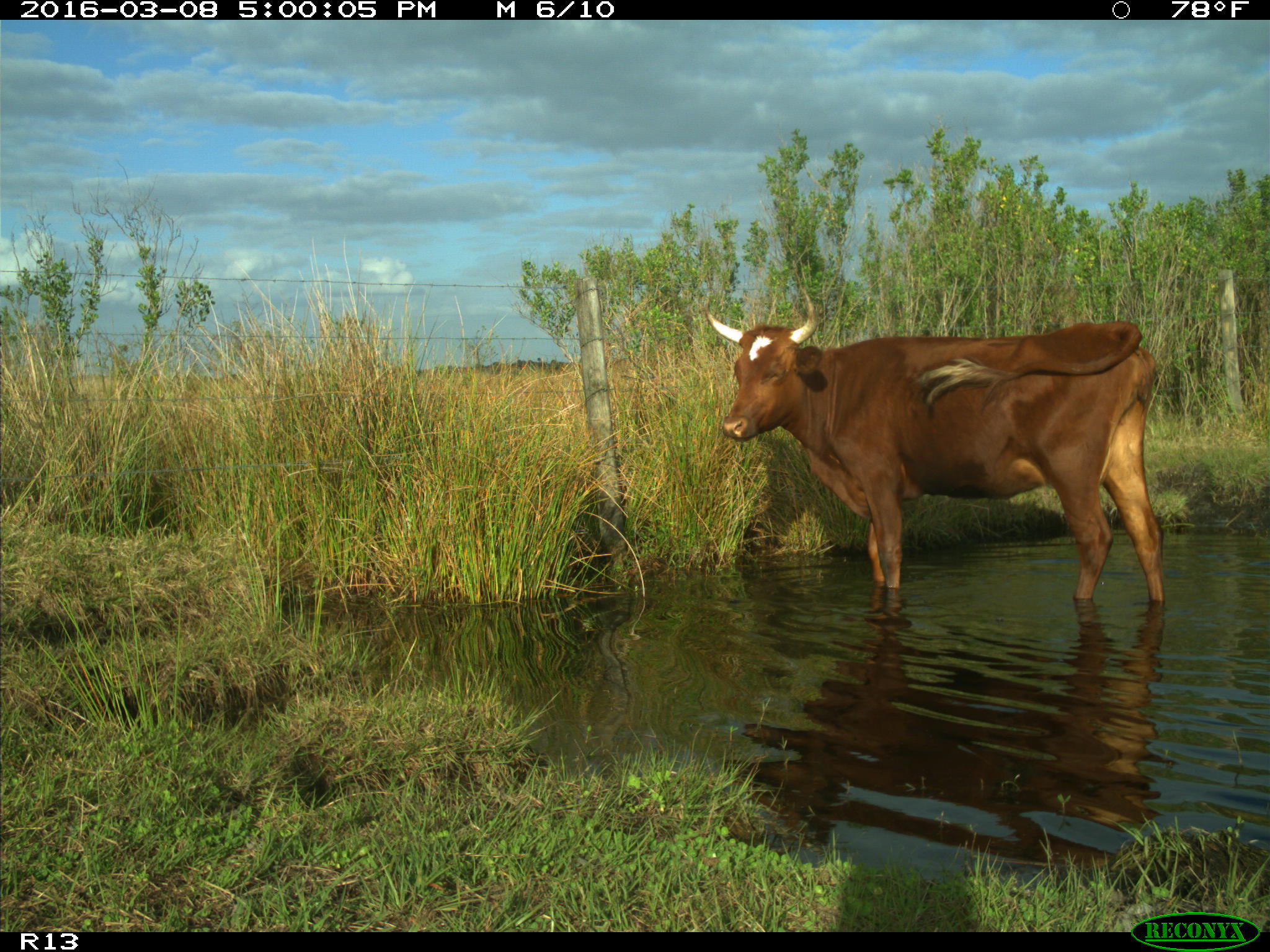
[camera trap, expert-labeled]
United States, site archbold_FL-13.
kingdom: Animalia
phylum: Chordata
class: Mammalia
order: Artiodactyla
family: Bovidae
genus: Bos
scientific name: Bos taurus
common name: domestic cow